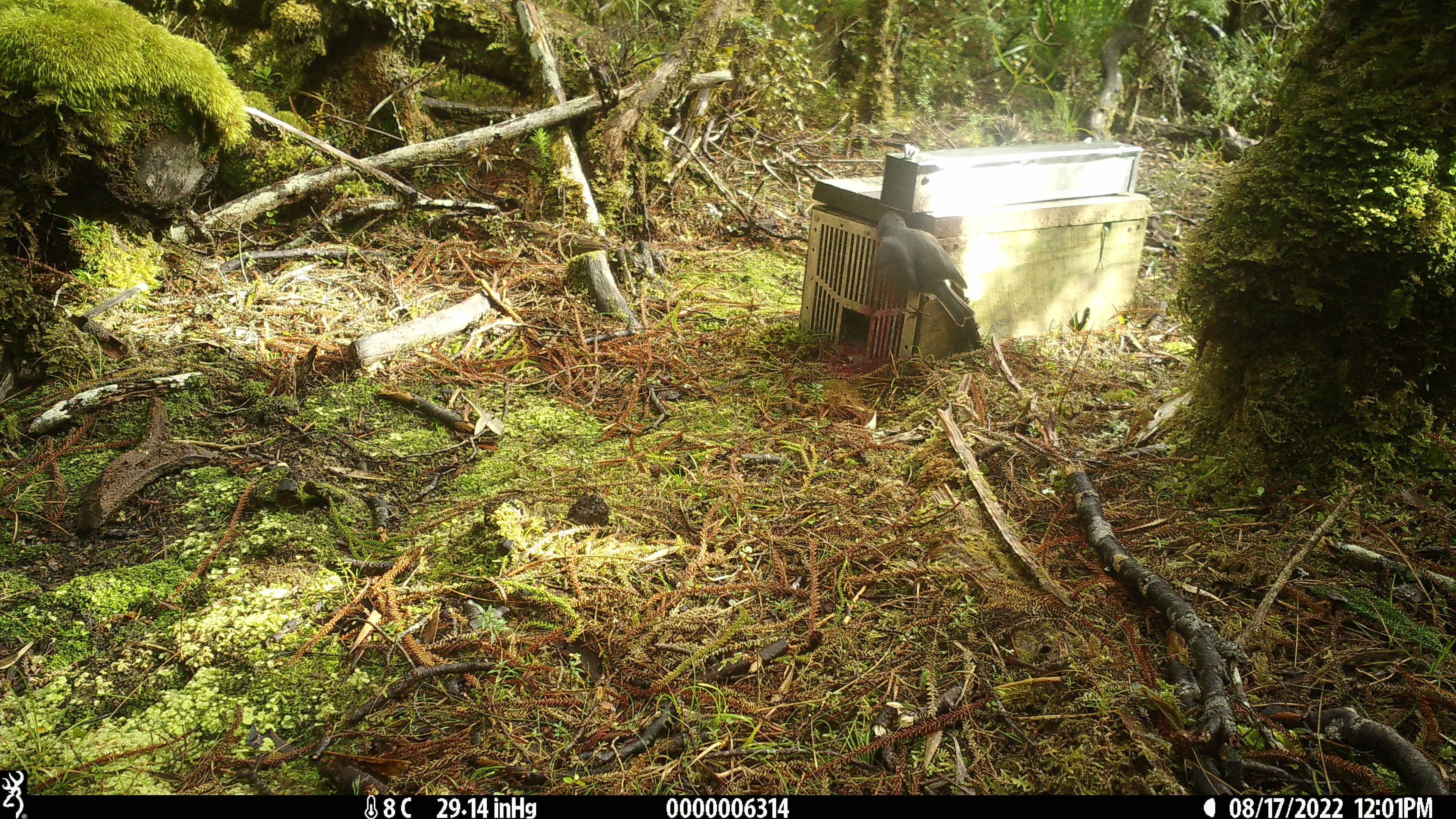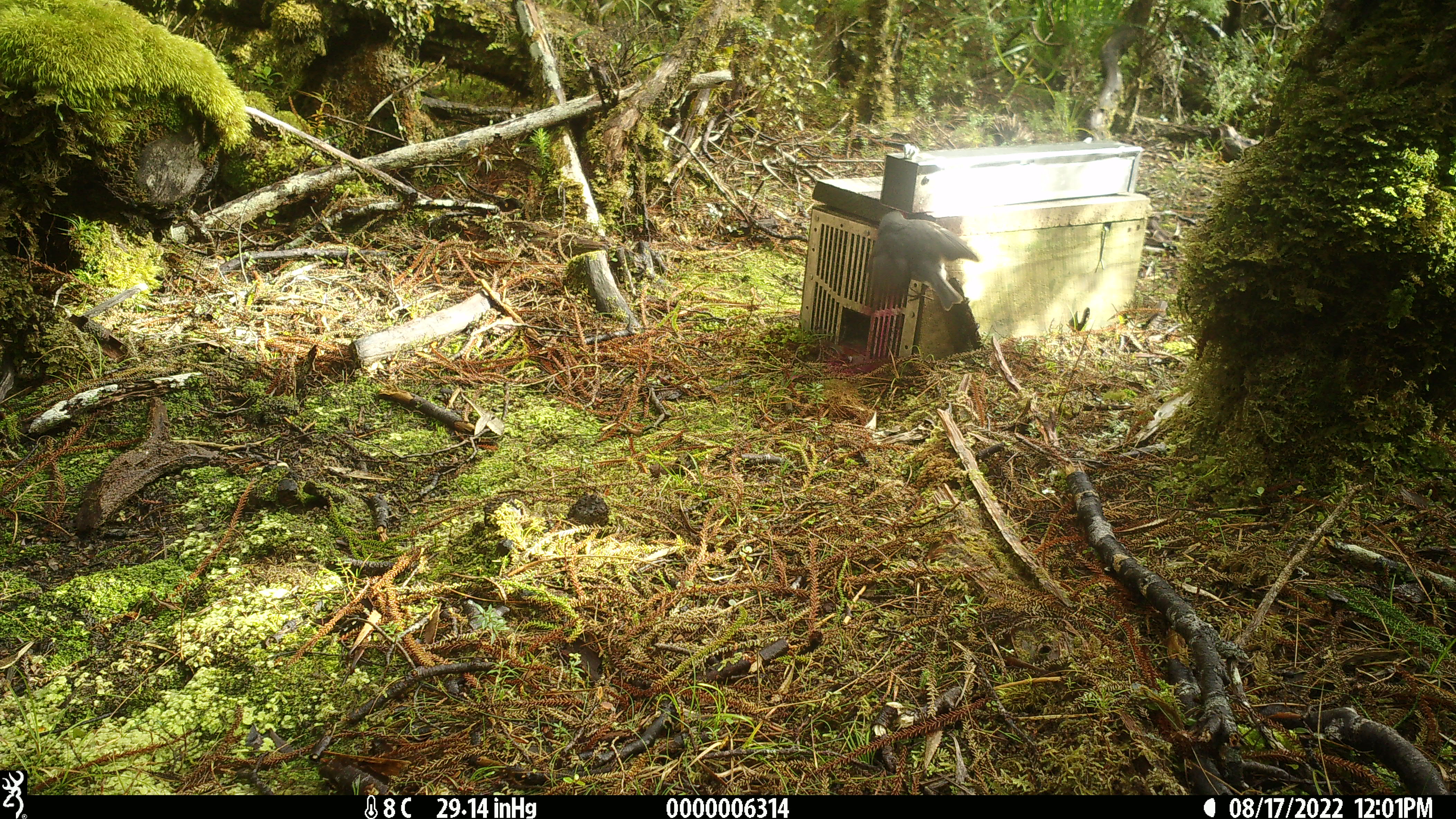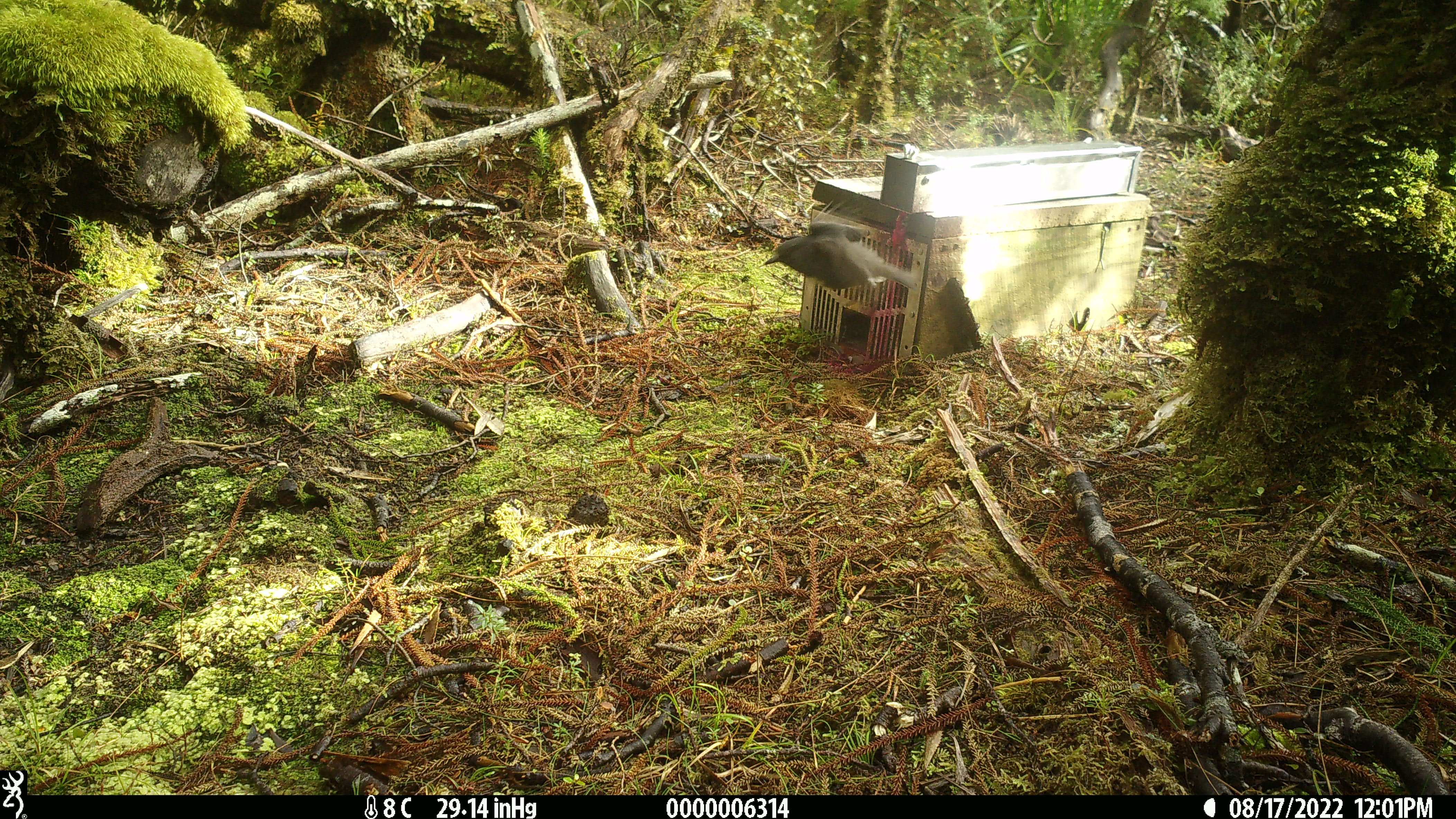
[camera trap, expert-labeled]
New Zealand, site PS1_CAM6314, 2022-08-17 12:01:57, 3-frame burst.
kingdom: Animalia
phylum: Chordata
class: Aves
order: Passeriformes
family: Petroicidae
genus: Petroica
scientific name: Petroica australis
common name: new zealand robin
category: robin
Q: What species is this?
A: Robin (new zealand robin) (Petroica australis).